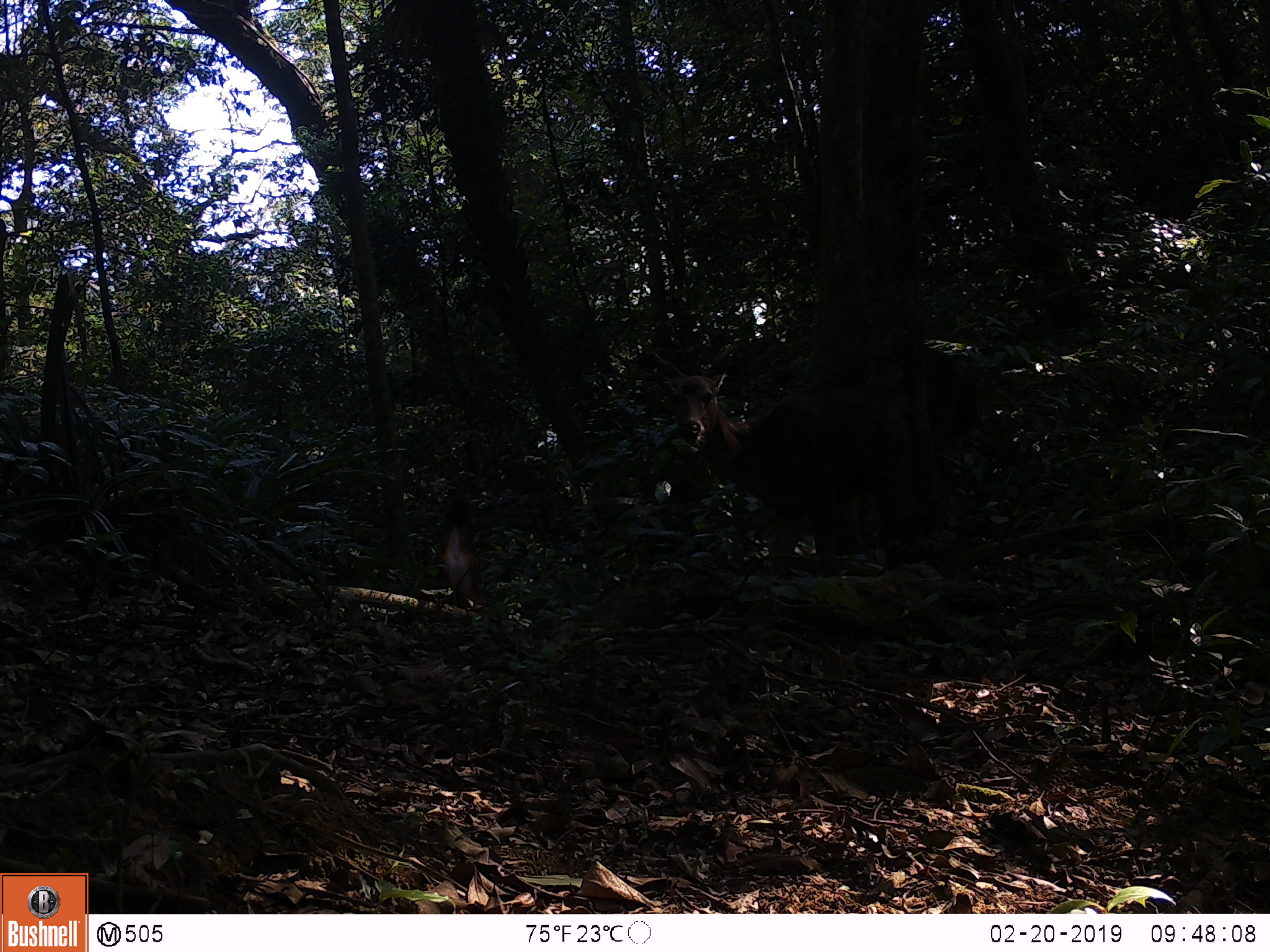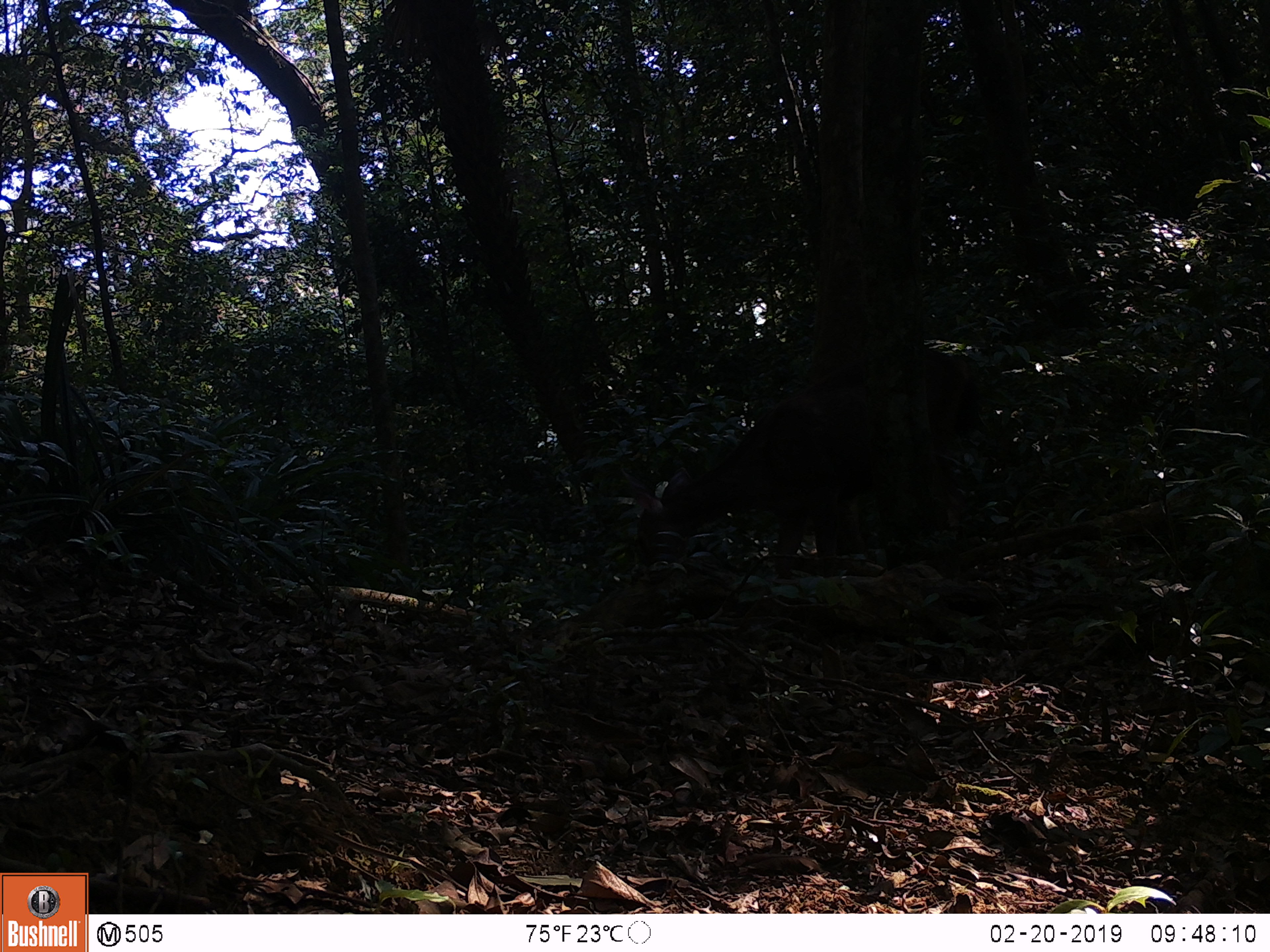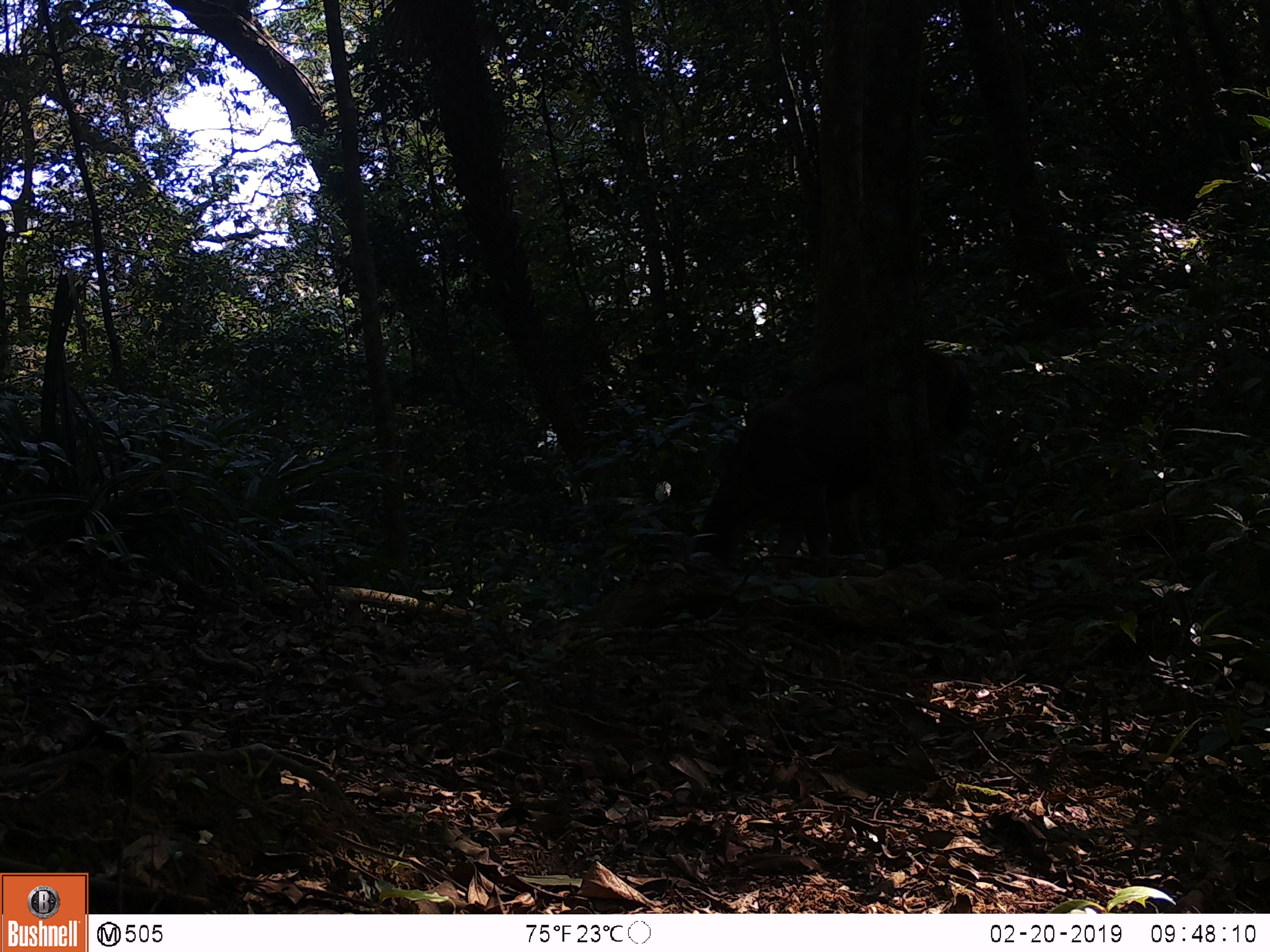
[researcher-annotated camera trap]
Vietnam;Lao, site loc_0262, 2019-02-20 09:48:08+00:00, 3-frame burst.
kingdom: Animalia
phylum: Chordata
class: Mammalia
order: Artiodactyla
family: Cervidae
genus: Rusa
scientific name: Rusa unicolor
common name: sambar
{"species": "sambar (Rusa unicolor)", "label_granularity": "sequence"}